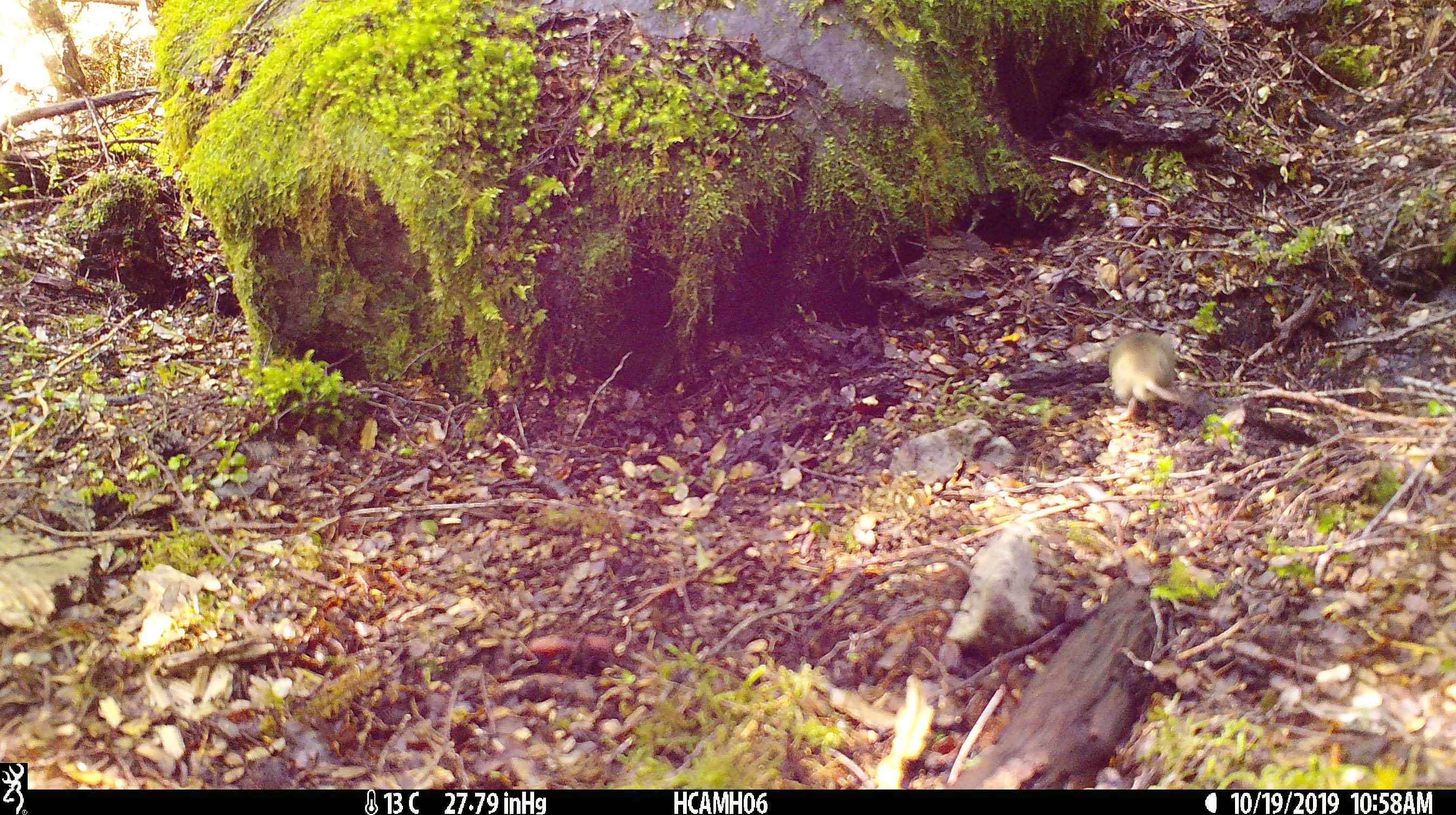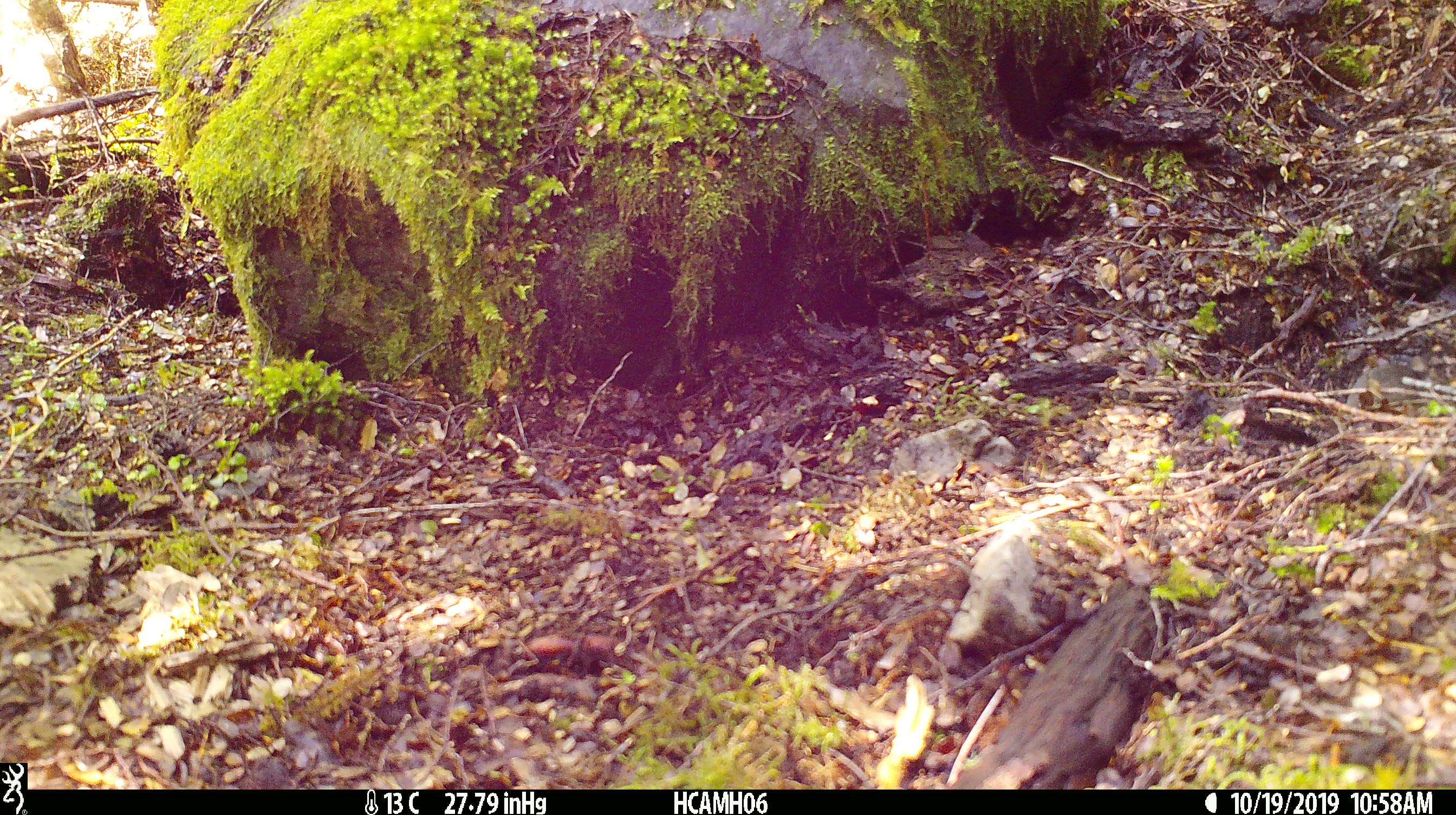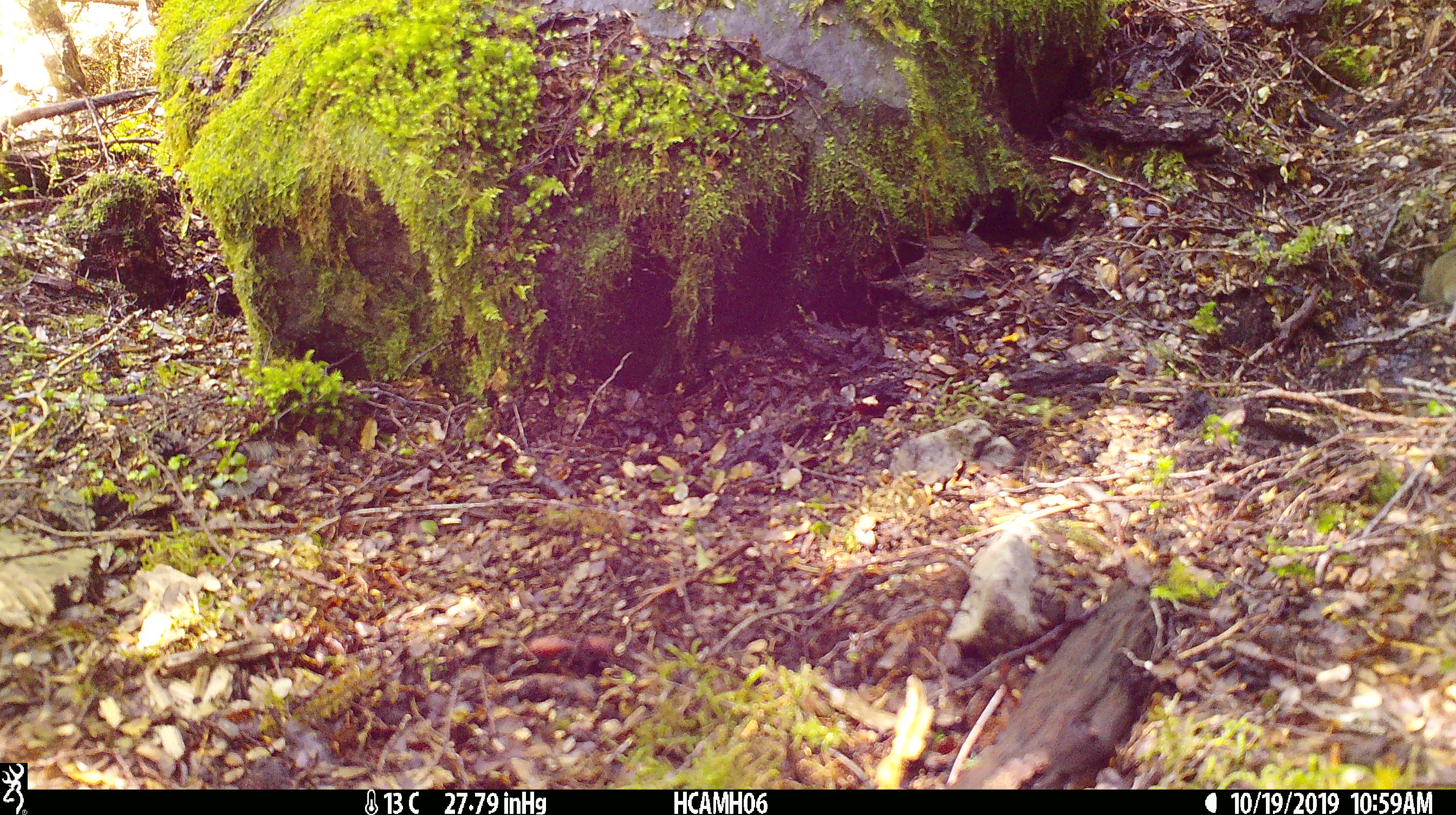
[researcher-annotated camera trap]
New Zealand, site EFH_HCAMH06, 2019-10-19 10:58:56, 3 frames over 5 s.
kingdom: Animalia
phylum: Chordata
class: Mammalia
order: Rodentia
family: Muridae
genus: Mus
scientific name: Mus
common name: mouse